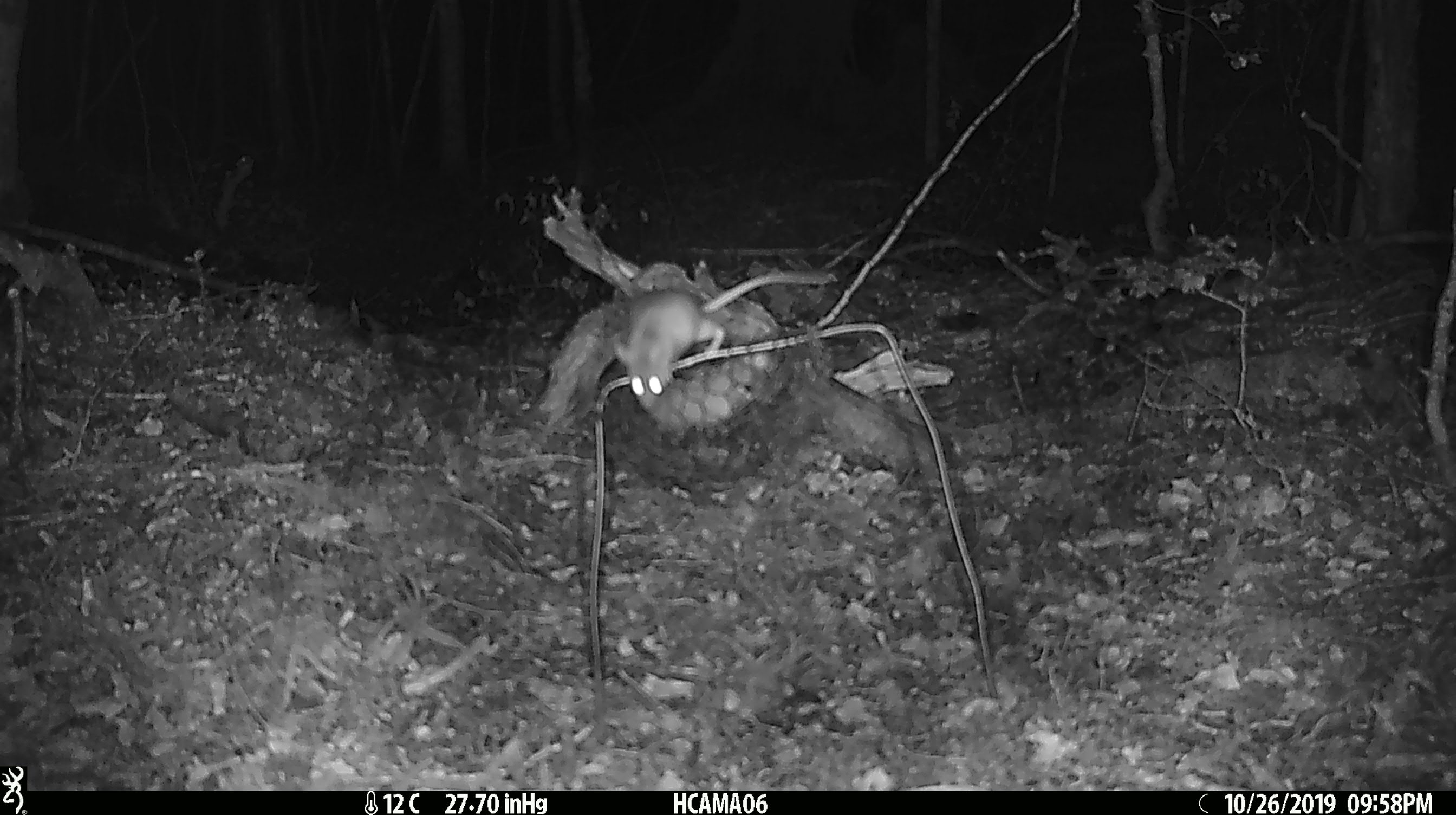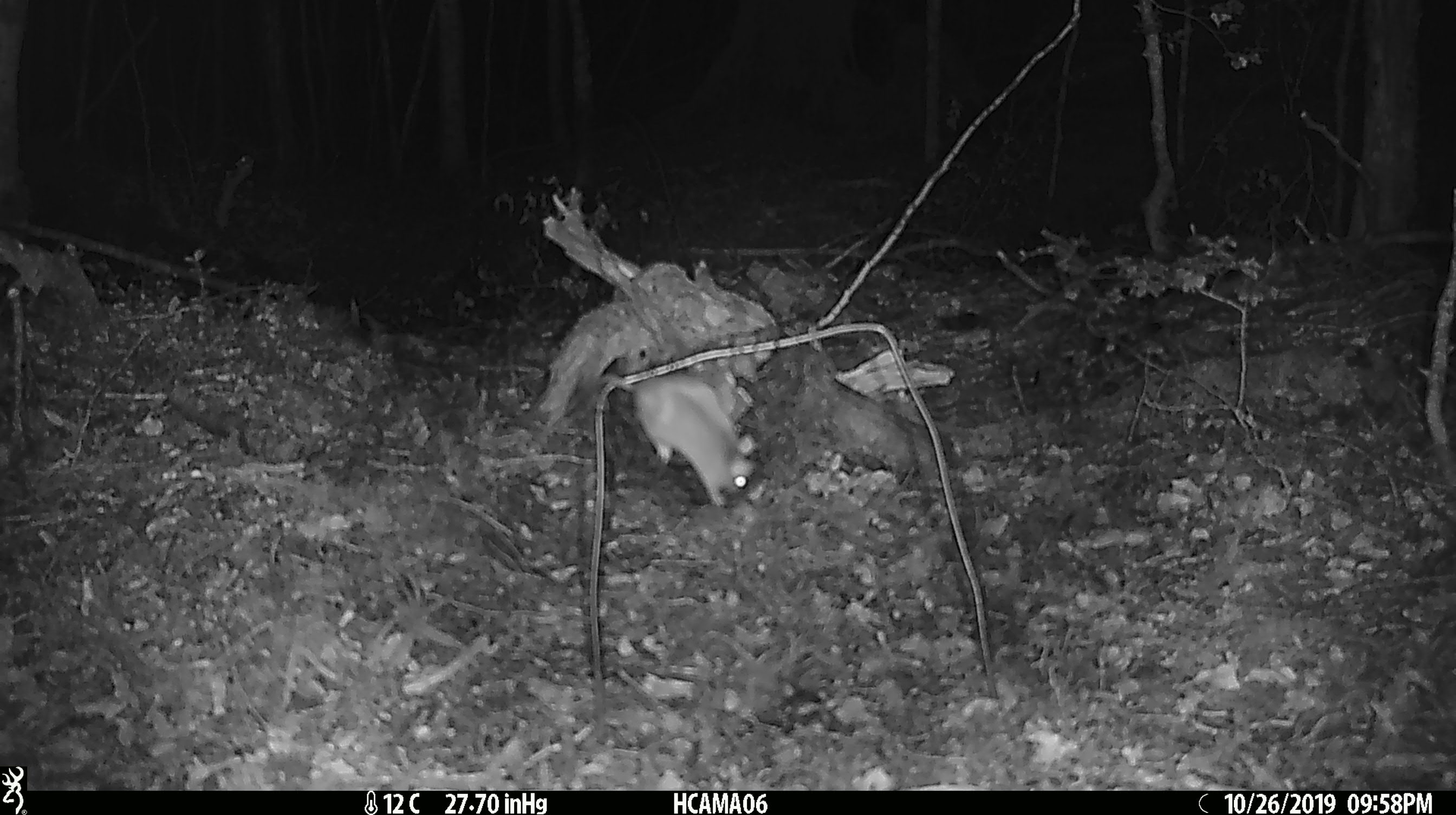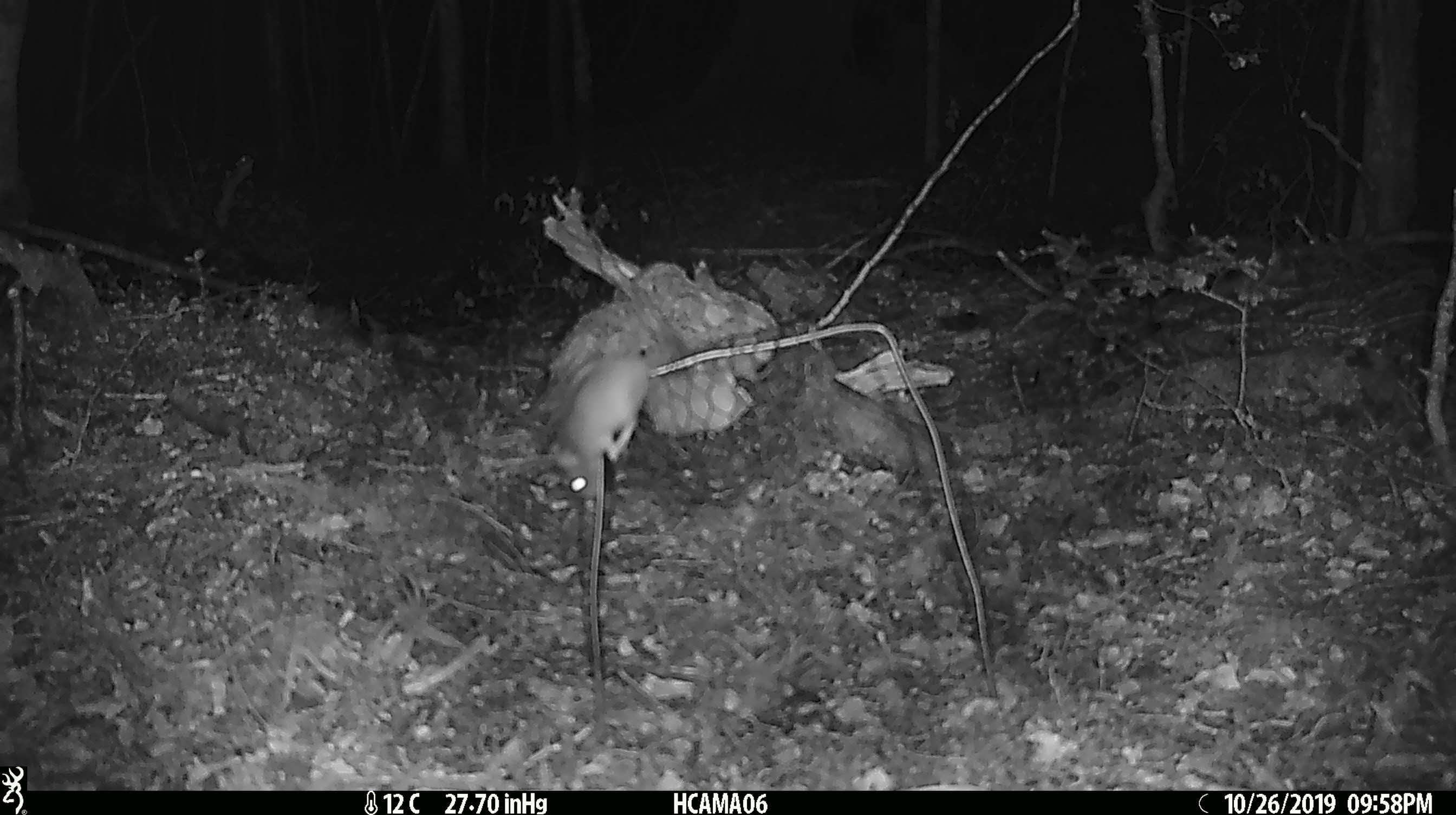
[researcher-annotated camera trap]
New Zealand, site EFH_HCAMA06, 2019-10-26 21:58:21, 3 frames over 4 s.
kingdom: Animalia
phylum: Chordata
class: Mammalia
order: Rodentia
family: Muridae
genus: Mus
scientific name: Mus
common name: mouse